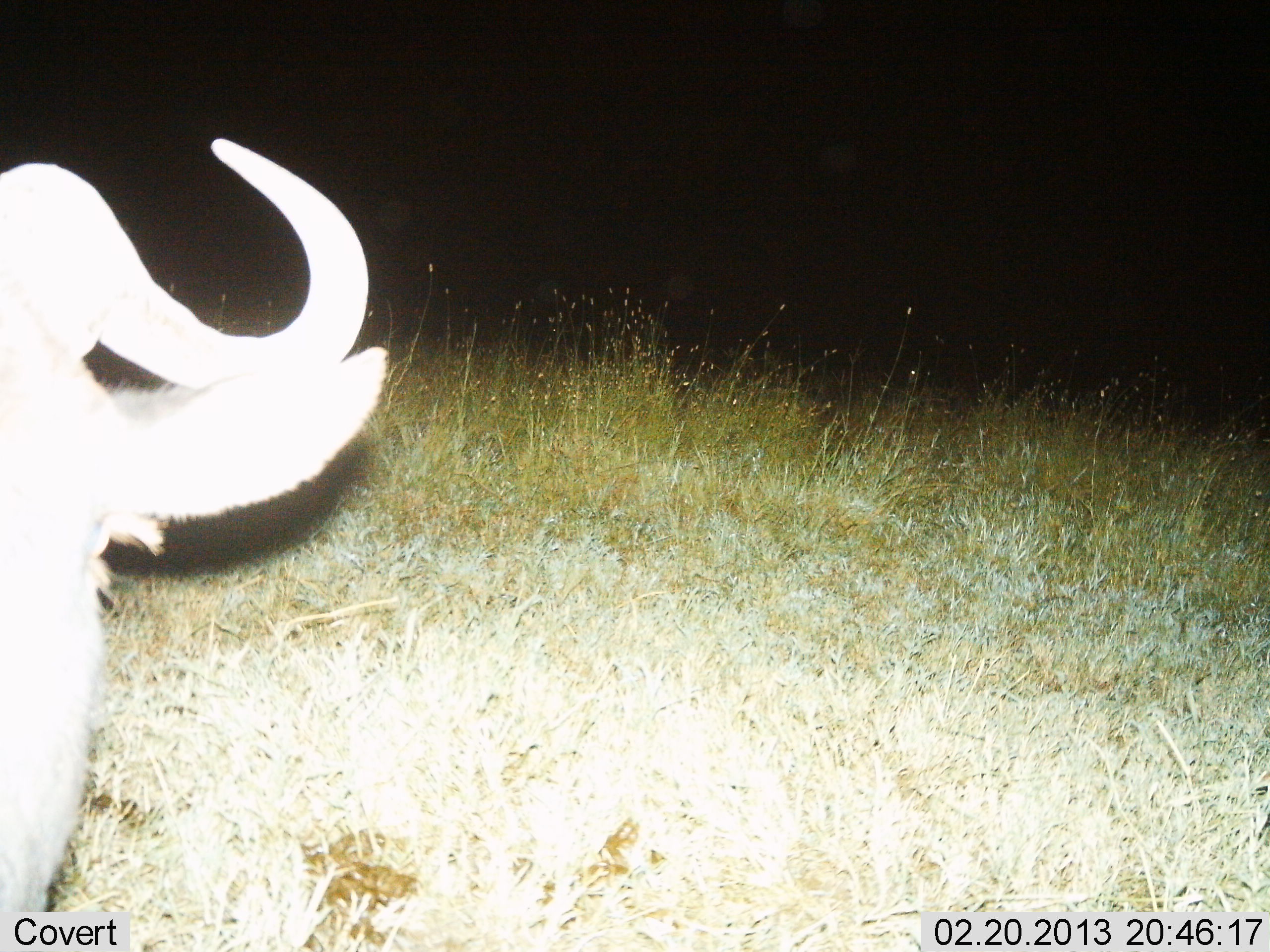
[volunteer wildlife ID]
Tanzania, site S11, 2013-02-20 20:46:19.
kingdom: Animalia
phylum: Chordata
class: Mammalia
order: Artiodactyla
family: Bovidae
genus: Connochaetes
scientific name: Connochaetes taurinus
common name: blue wildebeest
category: wildebeest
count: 1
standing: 76%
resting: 12%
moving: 6%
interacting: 0%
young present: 0%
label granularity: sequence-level